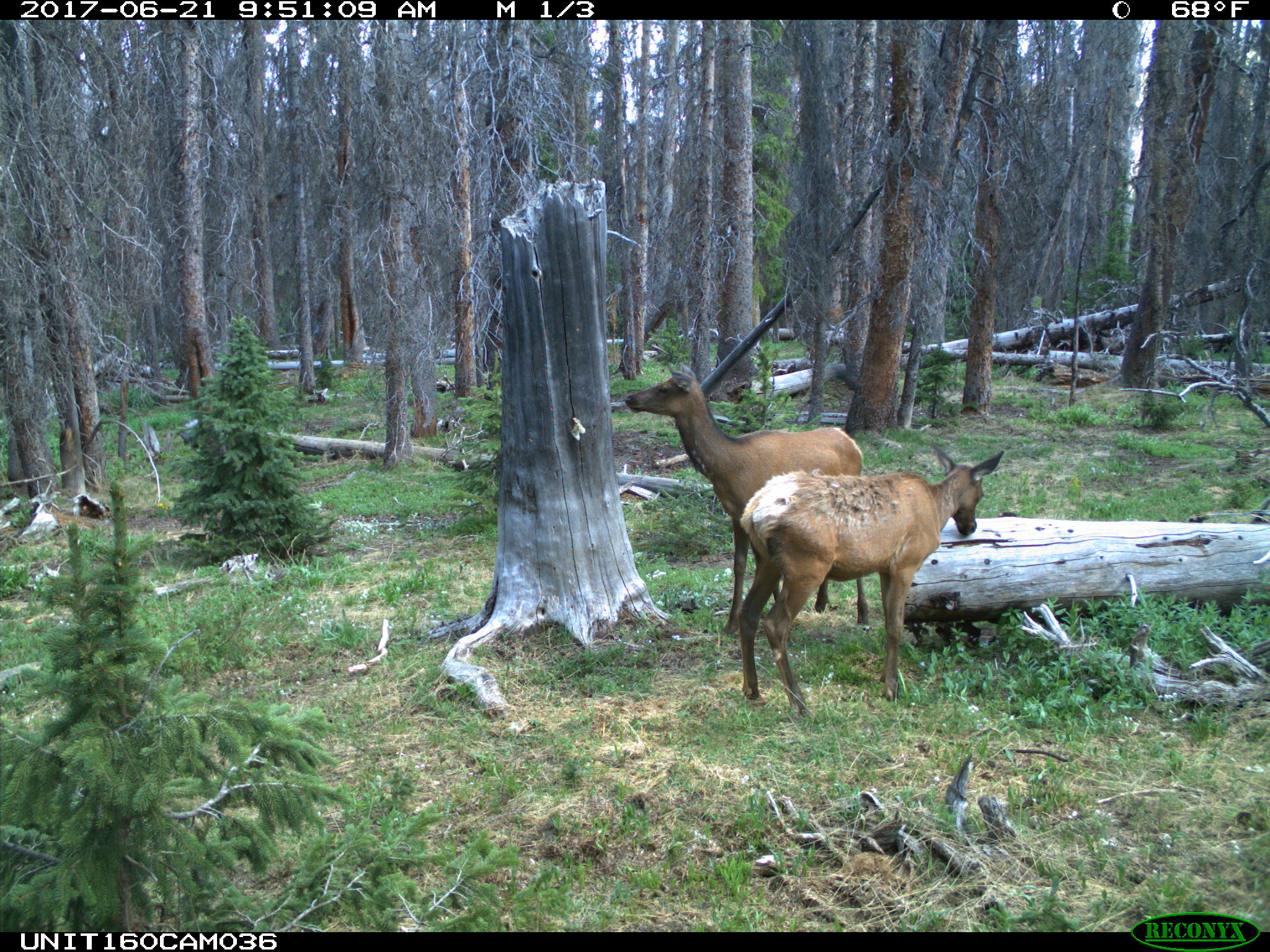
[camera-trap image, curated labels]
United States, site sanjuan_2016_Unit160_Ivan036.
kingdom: Animalia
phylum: Chordata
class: Mammalia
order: Artiodactyla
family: Cervidae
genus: Cervus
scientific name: Cervus elaphus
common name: red deer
Cervus elaphus (red deer).